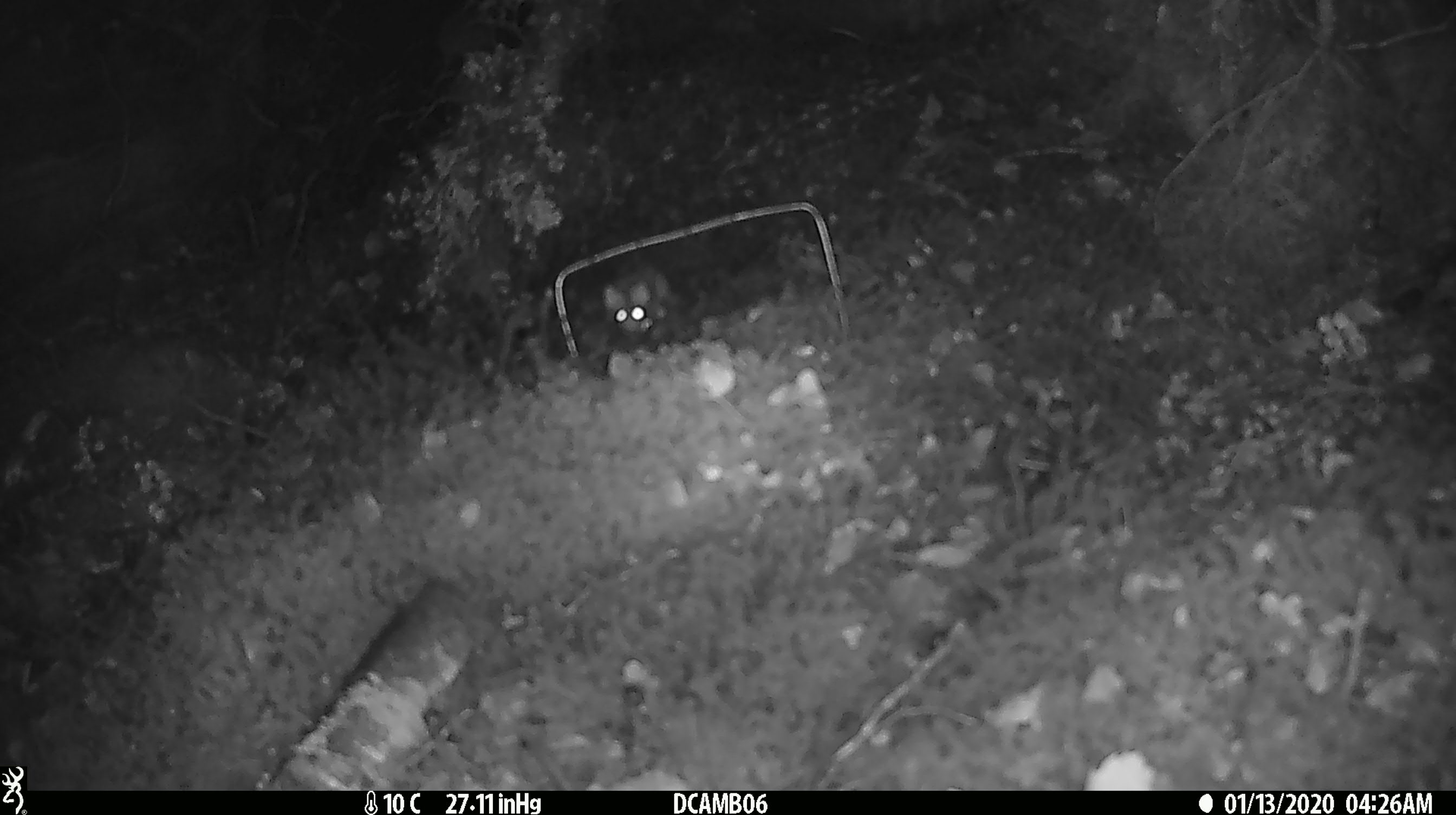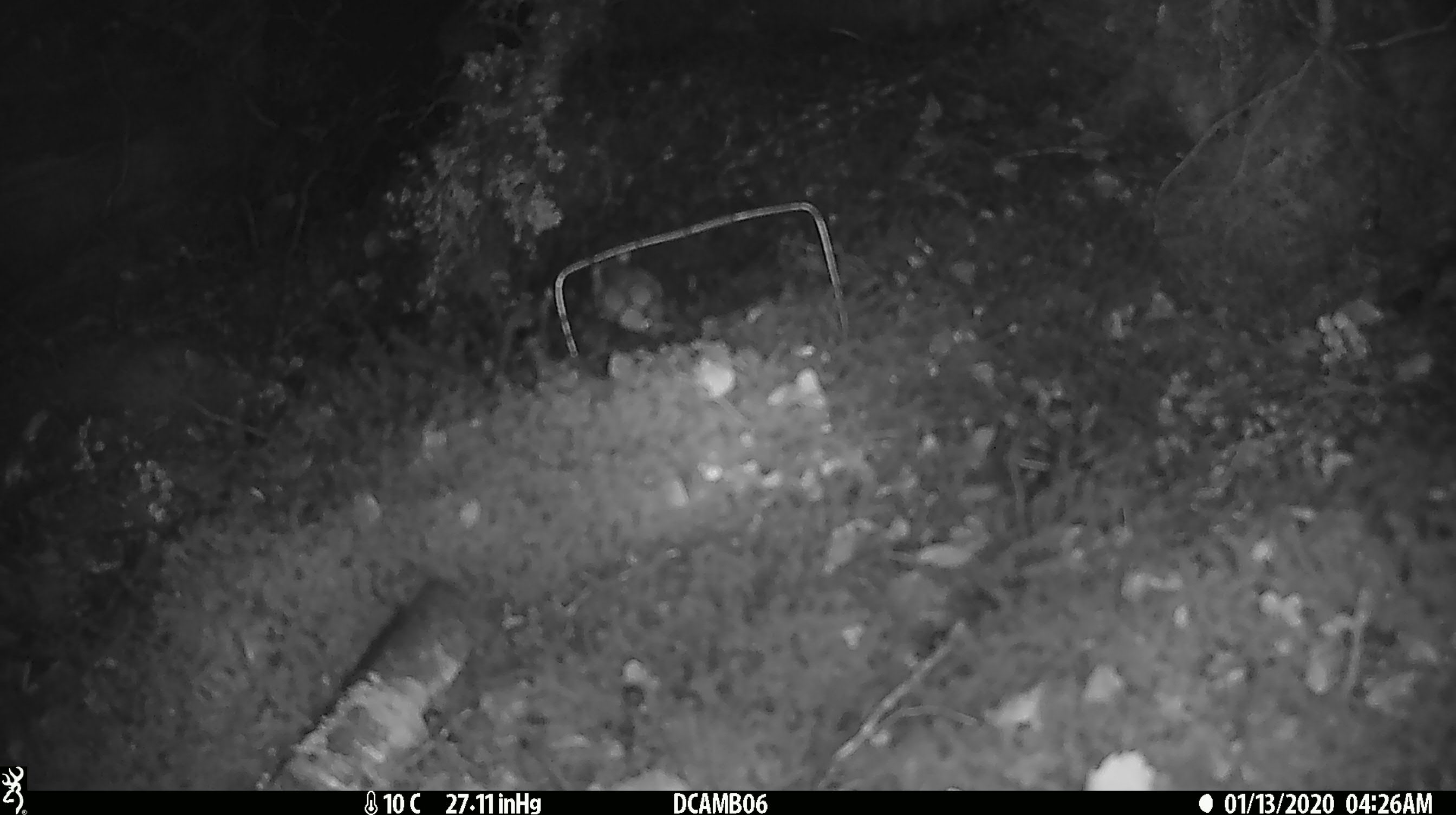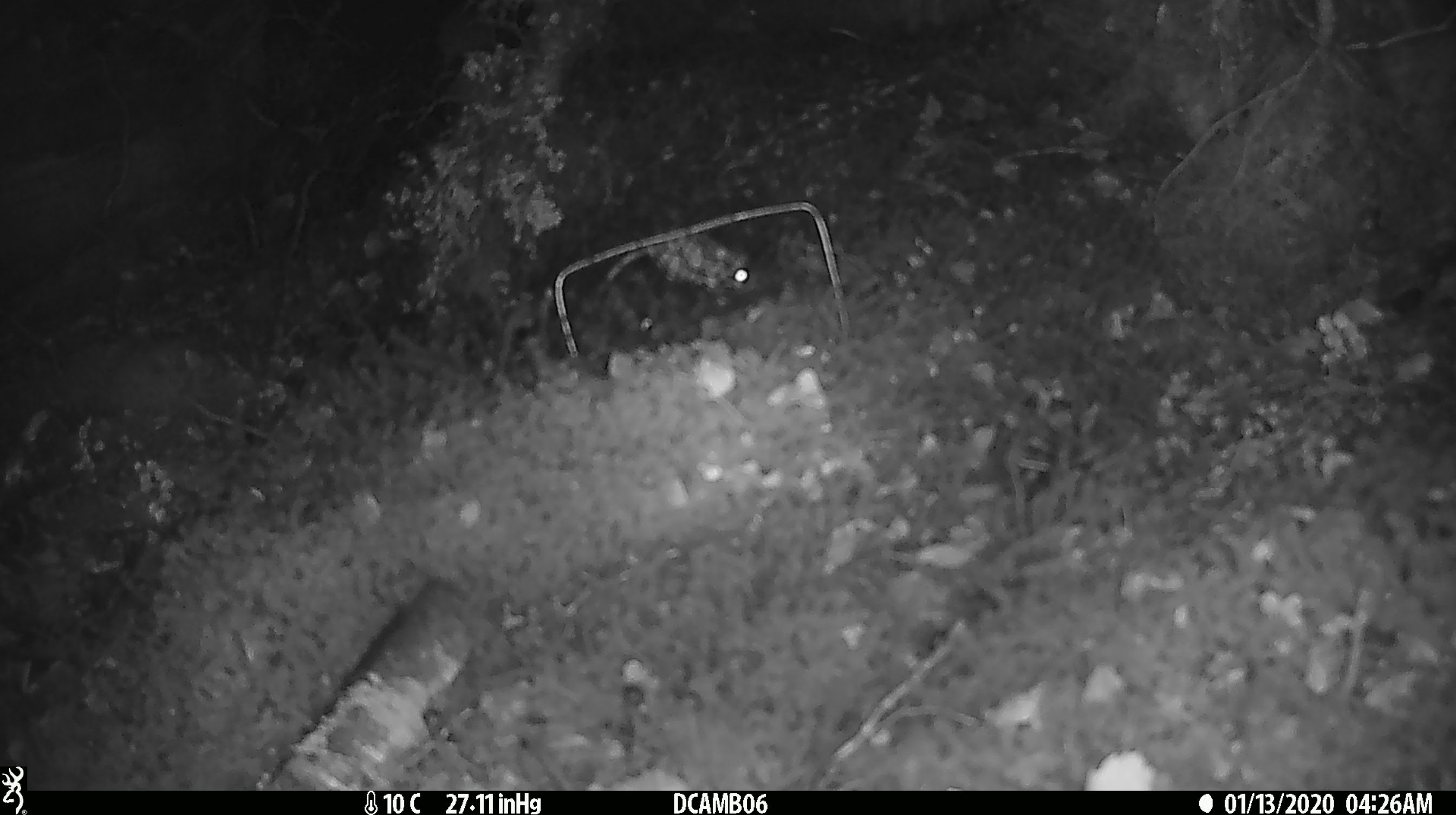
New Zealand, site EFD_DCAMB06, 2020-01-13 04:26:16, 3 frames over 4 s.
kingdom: Animalia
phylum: Chordata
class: Mammalia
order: Rodentia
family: Muridae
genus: Mus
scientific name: Mus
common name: mouse